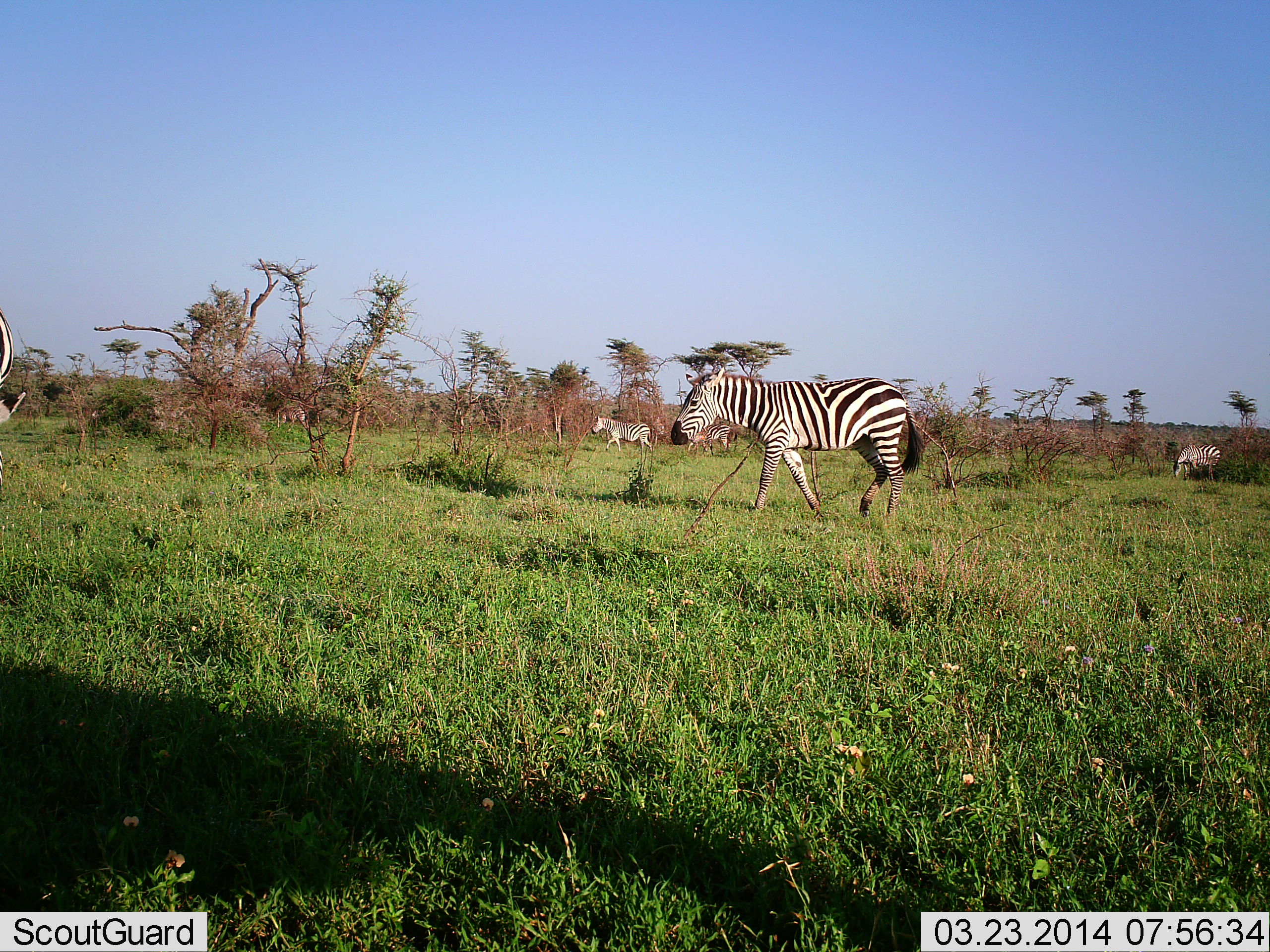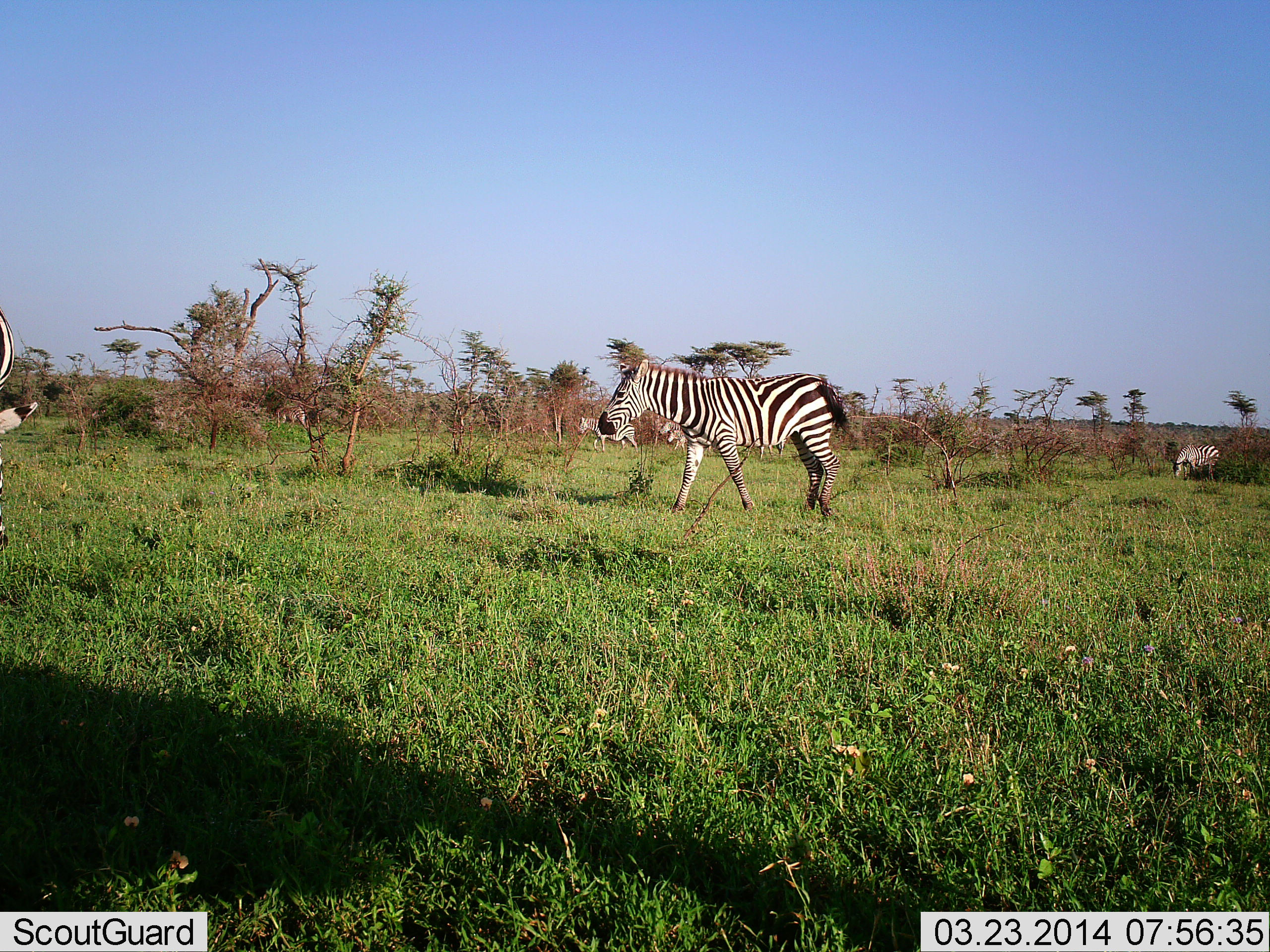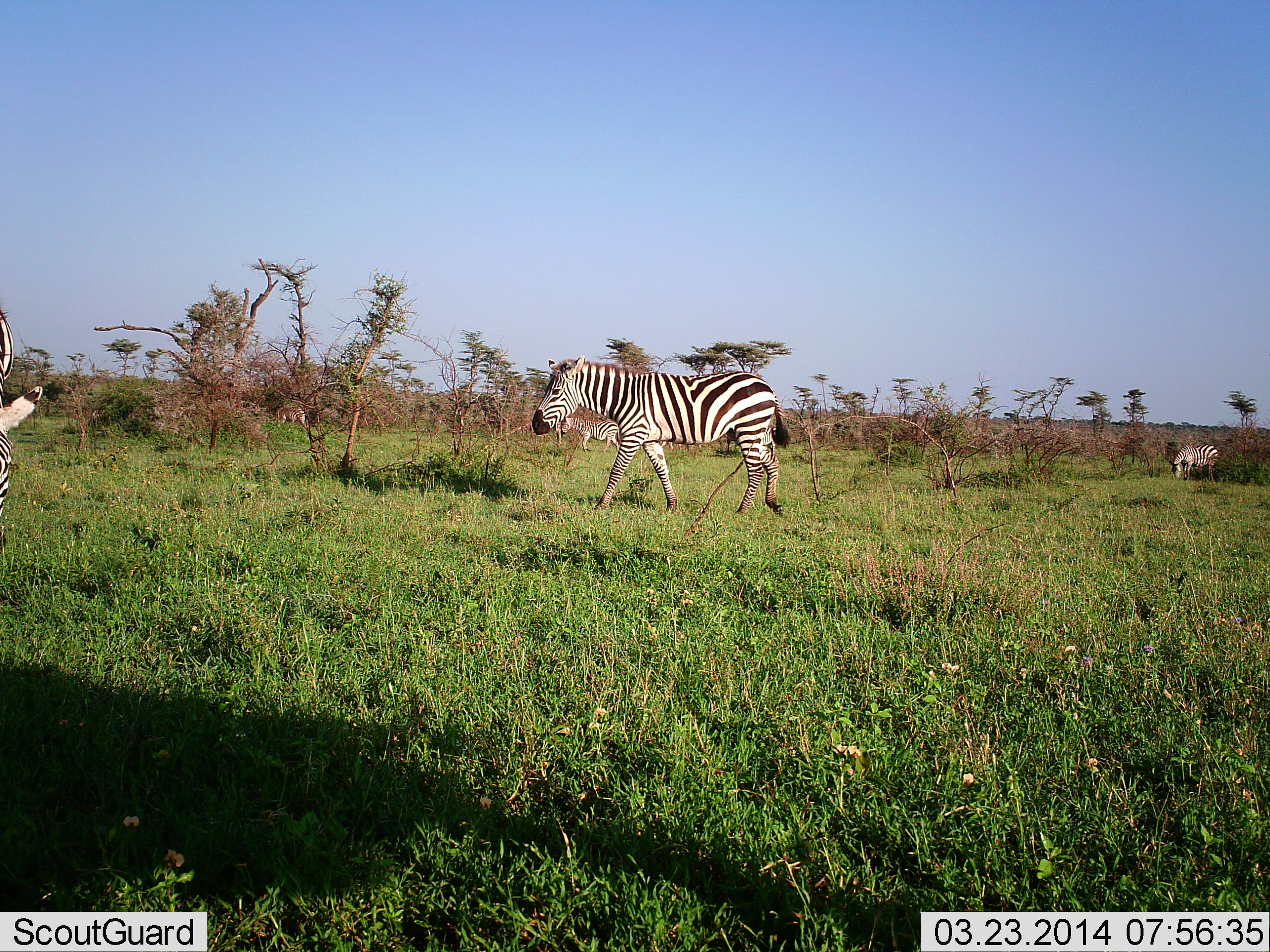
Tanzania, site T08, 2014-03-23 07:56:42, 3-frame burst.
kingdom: Animalia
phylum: Chordata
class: Mammalia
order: Perissodactyla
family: Equidae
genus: Equus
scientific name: Equus quagga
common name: plains zebra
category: zebra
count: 4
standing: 40%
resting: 0%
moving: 90%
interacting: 0%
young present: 0%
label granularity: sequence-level